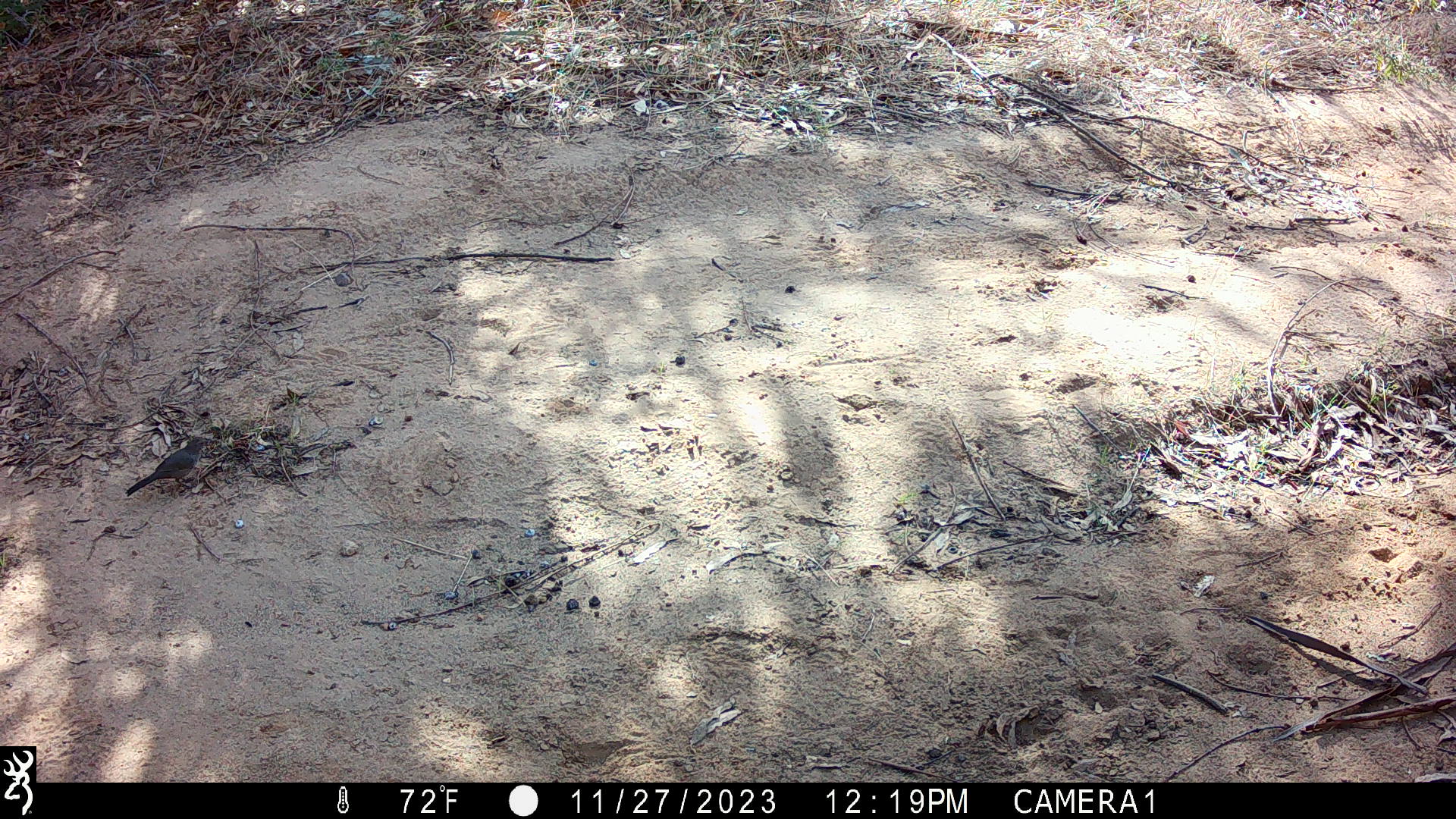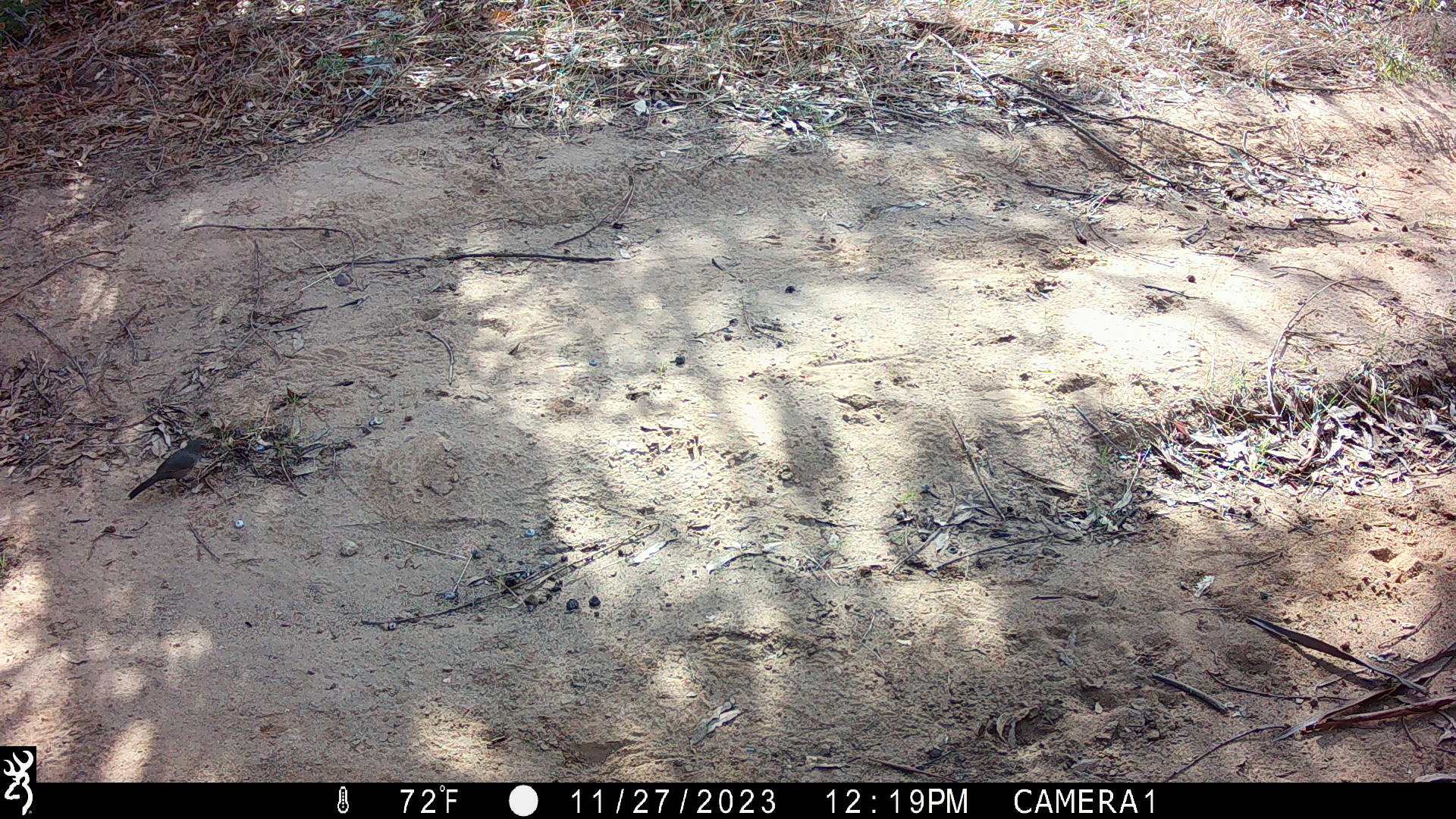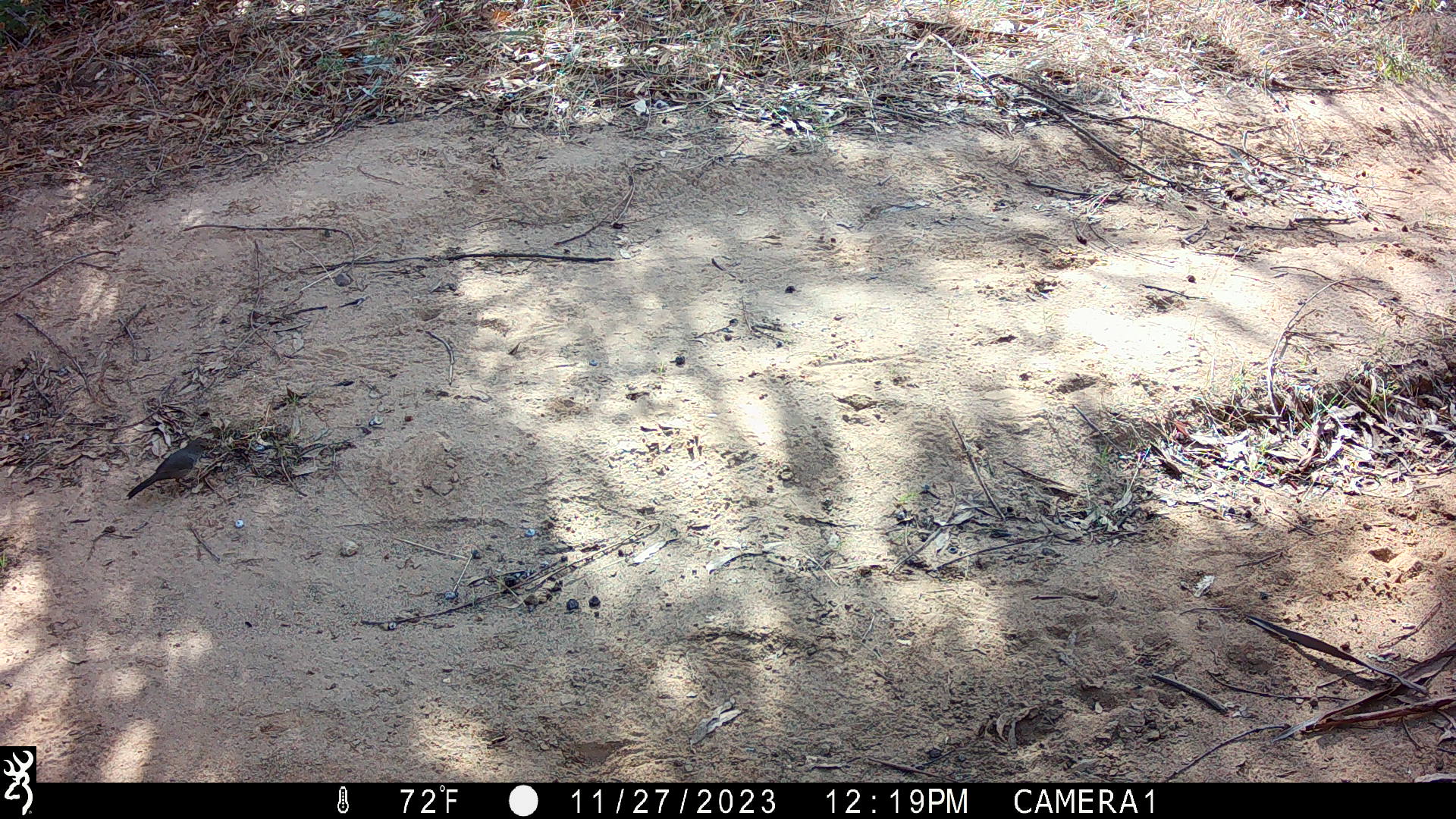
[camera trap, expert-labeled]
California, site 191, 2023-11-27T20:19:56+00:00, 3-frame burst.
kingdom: Animalia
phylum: Chordata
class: Aves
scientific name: Aves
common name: bird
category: unknown bird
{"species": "unknown bird (bird) (Aves)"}